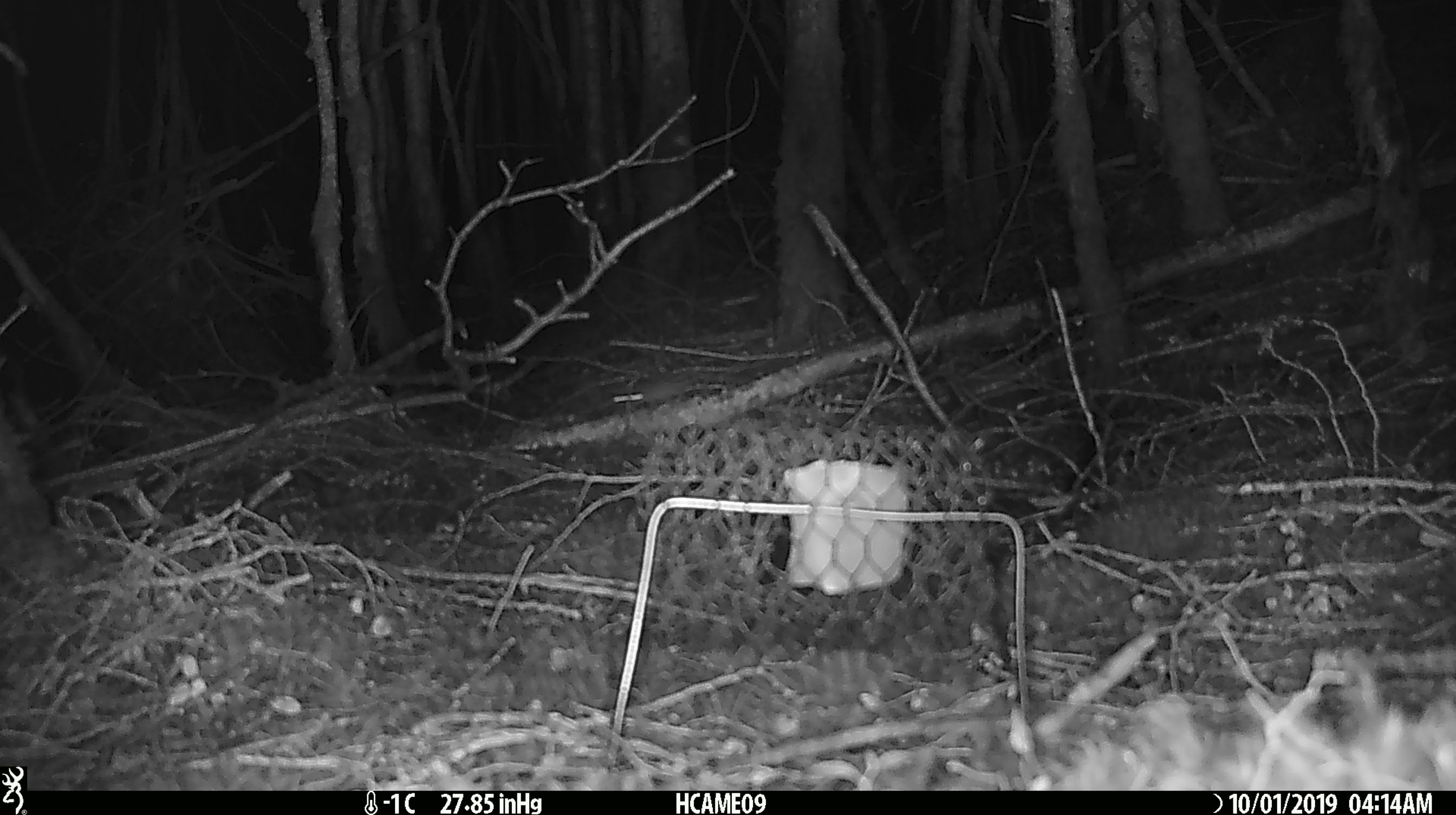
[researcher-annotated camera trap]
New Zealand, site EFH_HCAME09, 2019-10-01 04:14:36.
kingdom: Animalia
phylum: Chordata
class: Mammalia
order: Rodentia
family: Muridae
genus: Mus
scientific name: Mus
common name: mouse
Mouse (Mus).